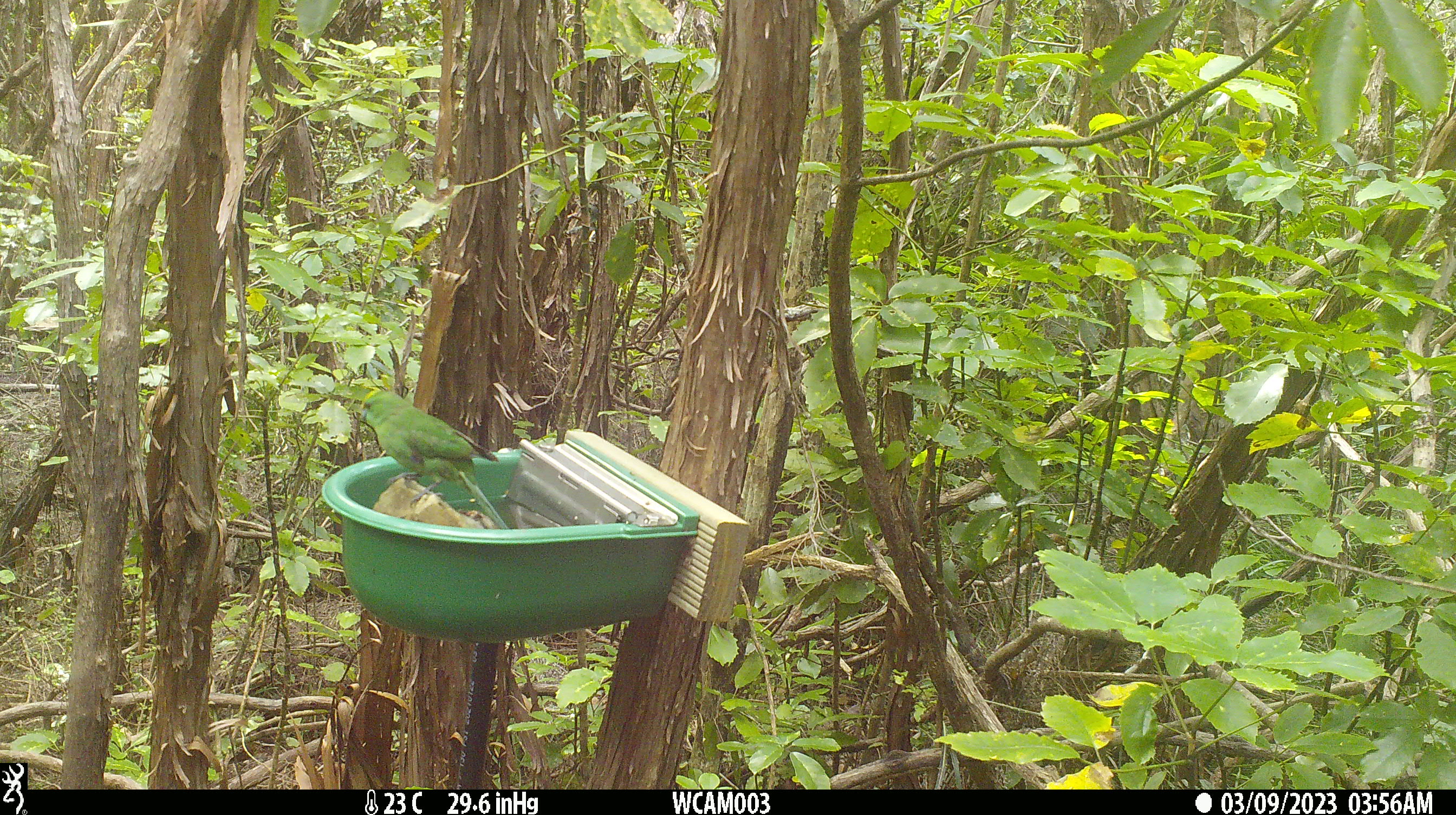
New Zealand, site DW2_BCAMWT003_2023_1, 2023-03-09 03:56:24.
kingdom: Animalia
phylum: Chordata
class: Aves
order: Psittaciformes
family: Psittaculidae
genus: Cyanoramphus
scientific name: Cyanoramphus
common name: parakeet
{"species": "parakeet (Cyanoramphus)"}